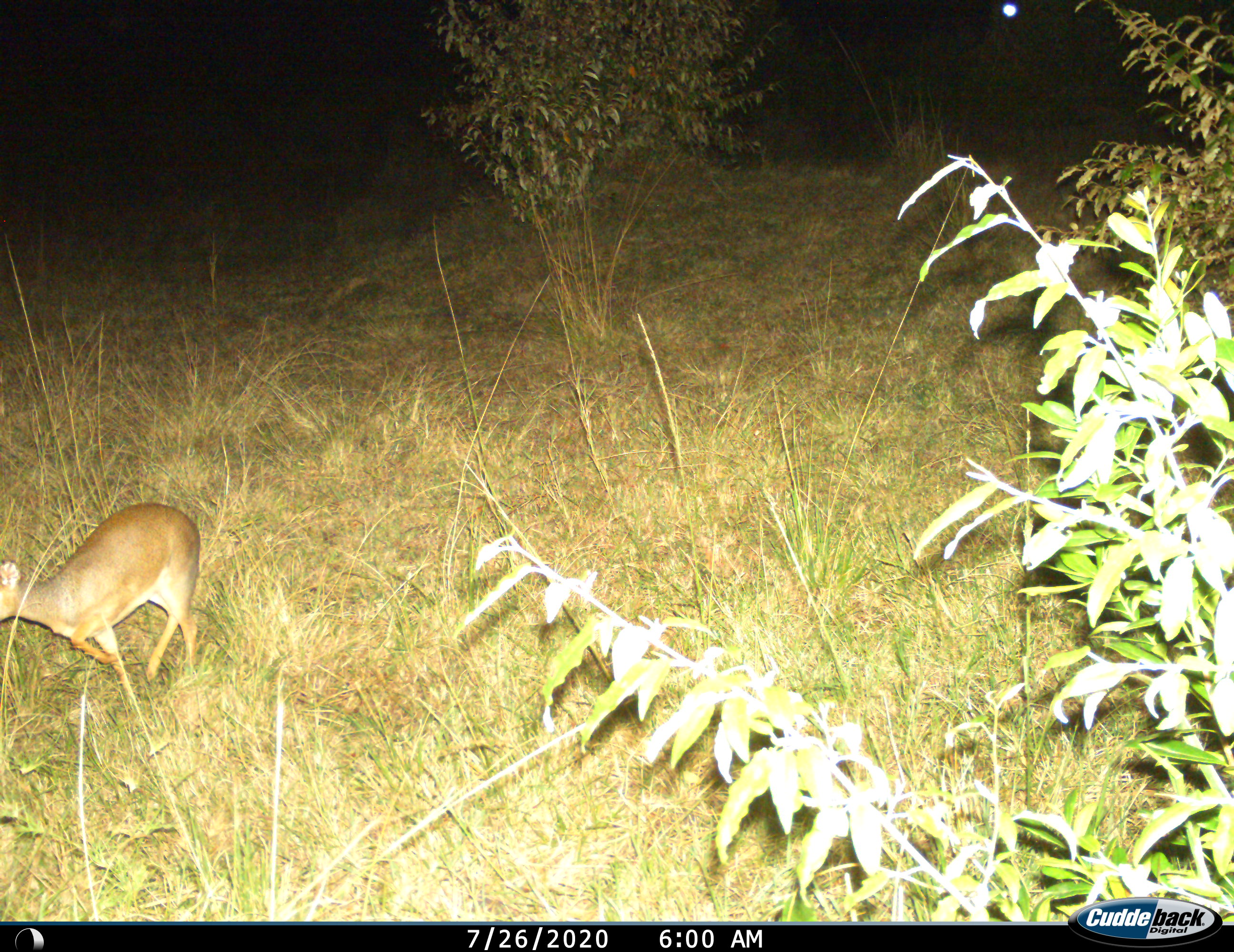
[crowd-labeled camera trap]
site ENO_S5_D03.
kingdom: Animalia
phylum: Chordata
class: Mammalia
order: Artiodactyla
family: Bovidae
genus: Madoqua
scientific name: Madoqua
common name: dik-dik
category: dikdik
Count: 1.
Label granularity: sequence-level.